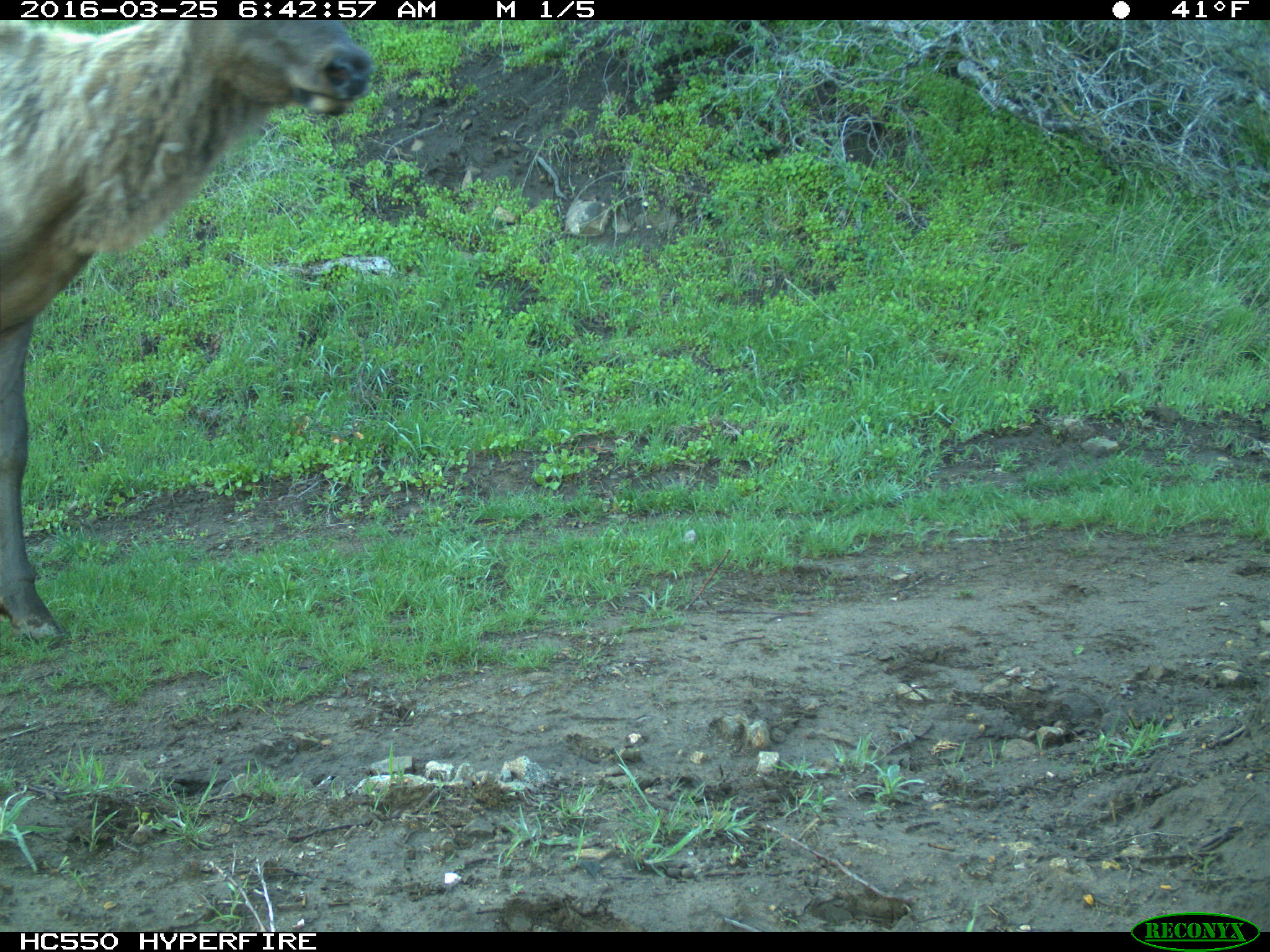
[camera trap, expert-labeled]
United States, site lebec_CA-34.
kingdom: Animalia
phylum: Chordata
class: Mammalia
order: Artiodactyla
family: Cervidae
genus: Cervus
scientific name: Cervus canadensis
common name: elk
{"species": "Cervus canadensis (elk)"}